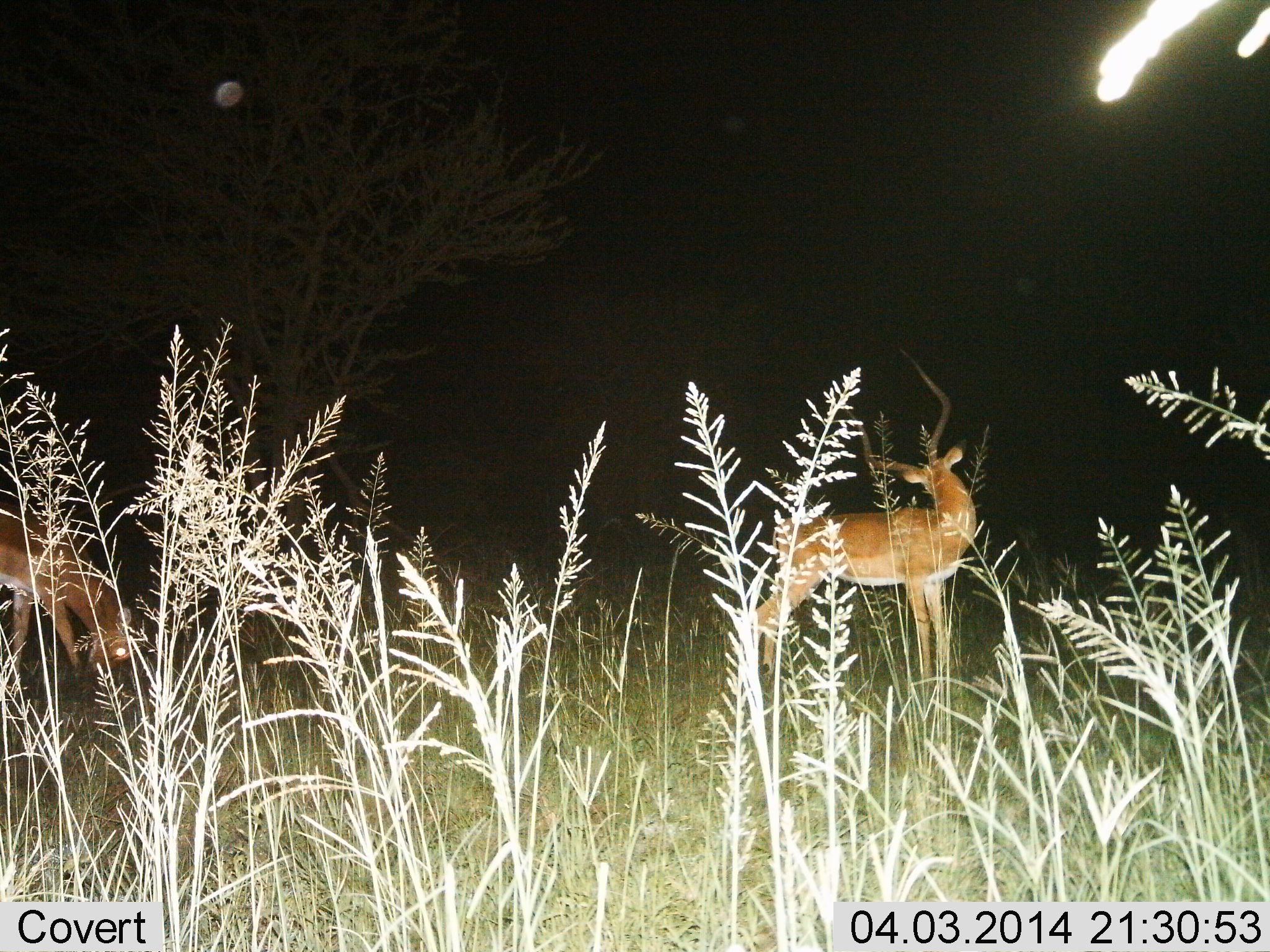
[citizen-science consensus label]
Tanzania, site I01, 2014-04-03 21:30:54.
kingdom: Animalia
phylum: Chordata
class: Mammalia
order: Artiodactyla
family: Bovidae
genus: Aepyceros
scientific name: Aepyceros melampus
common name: impala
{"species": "impala (Aepyceros melampus)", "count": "2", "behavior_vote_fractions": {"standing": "70%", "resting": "0%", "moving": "10%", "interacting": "0%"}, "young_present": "0%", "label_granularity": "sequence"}